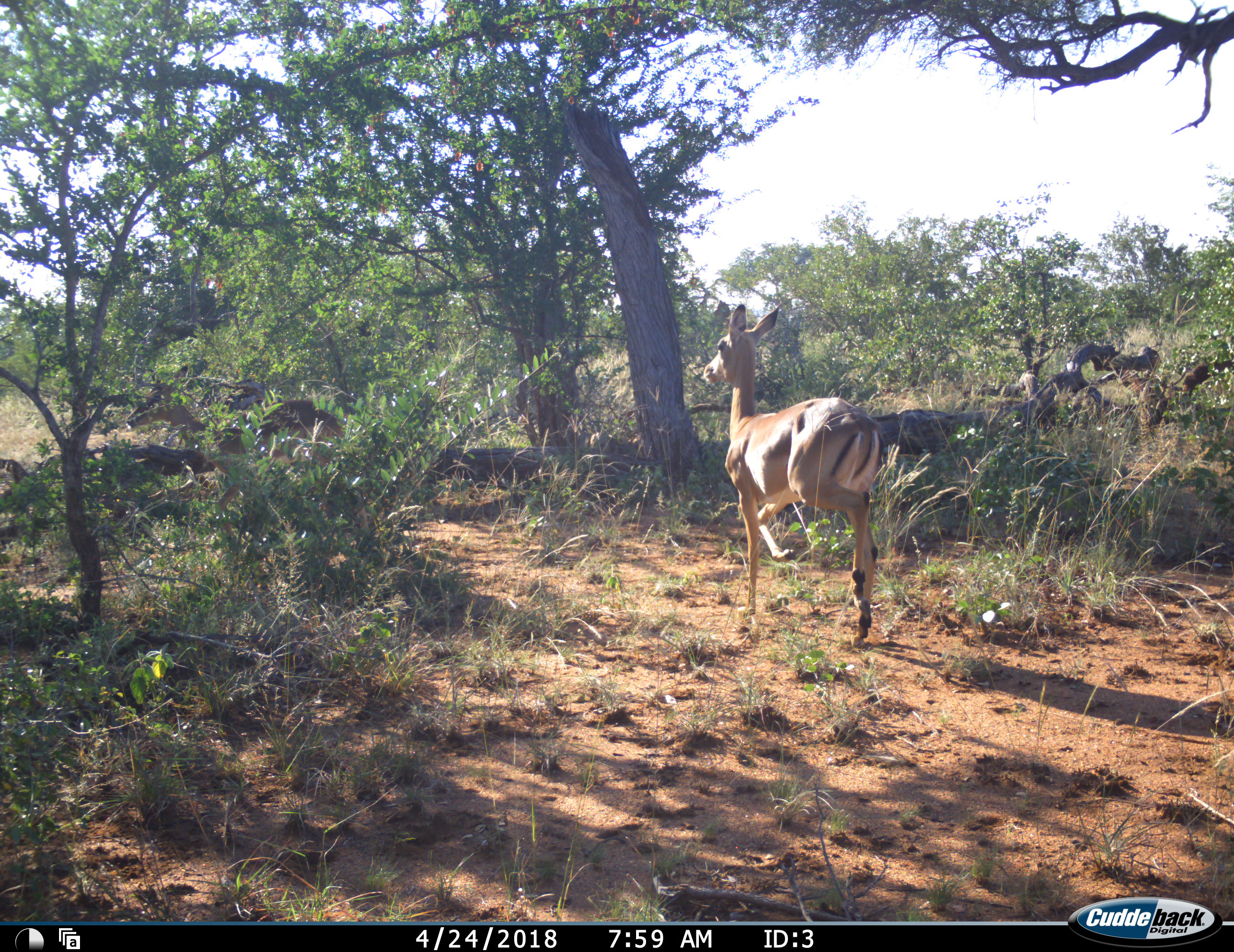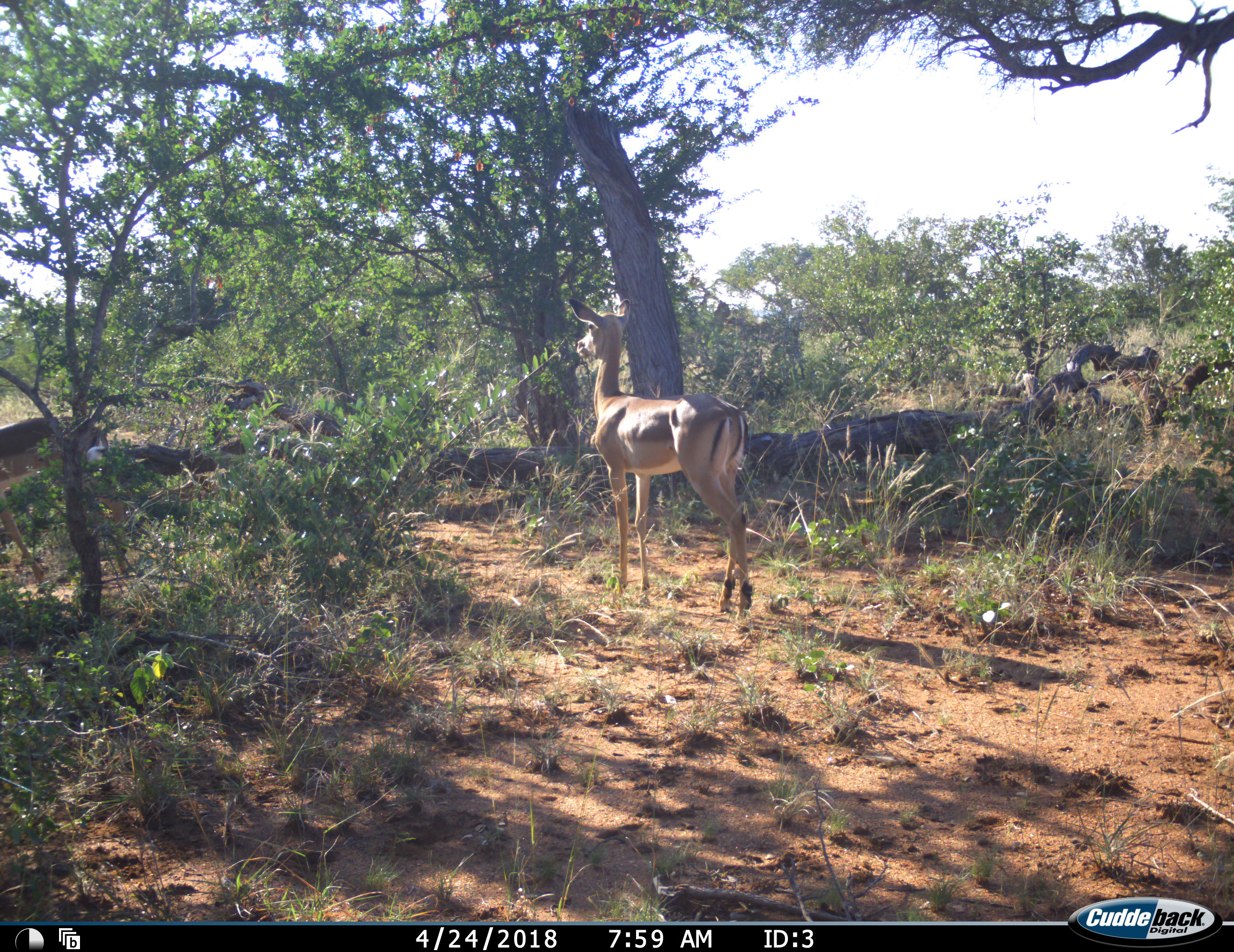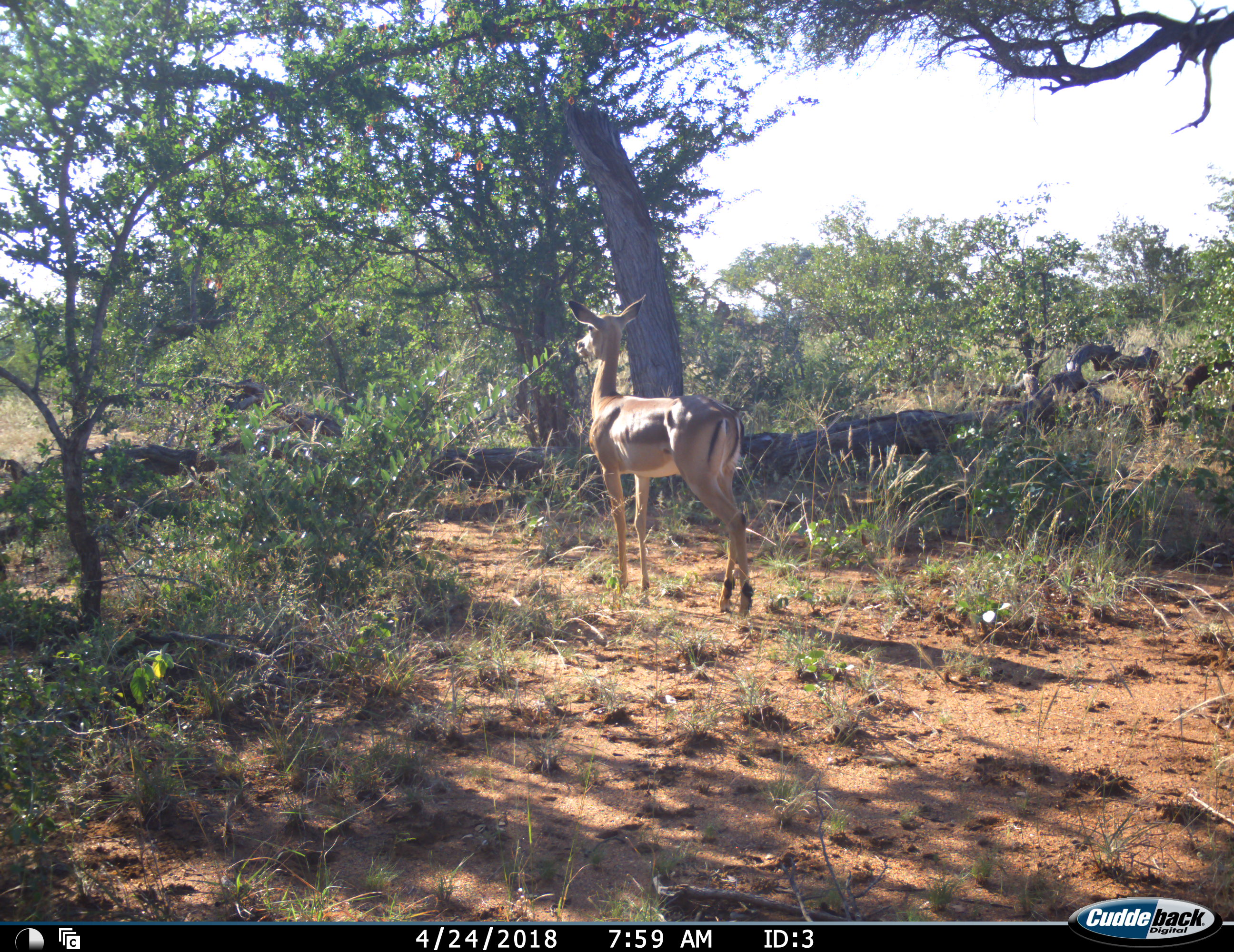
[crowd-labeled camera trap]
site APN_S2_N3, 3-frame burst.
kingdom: Animalia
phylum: Chordata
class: Mammalia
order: Artiodactyla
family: Bovidae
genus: Aepyceros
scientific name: Aepyceros melampus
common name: impala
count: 2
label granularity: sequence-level